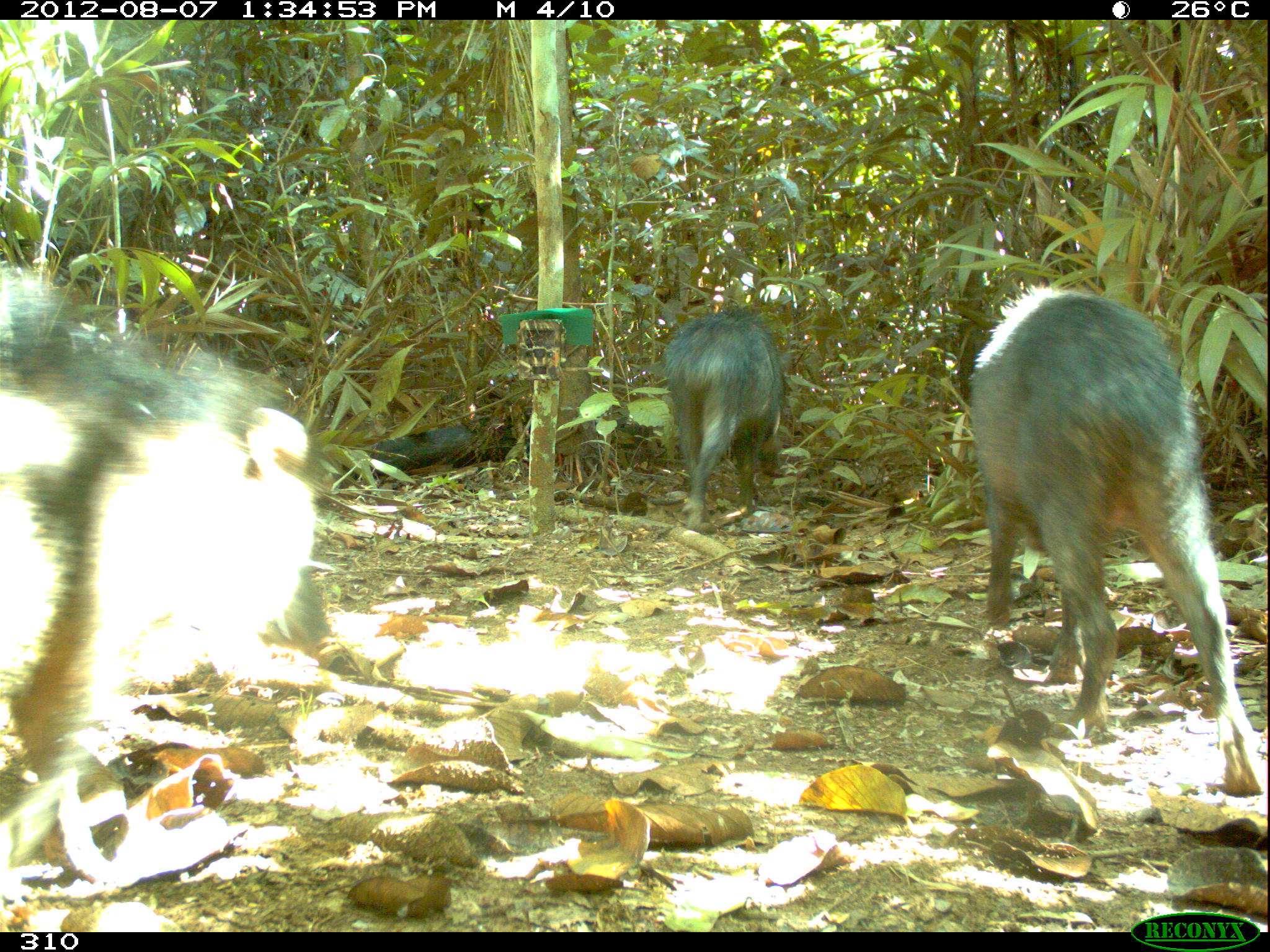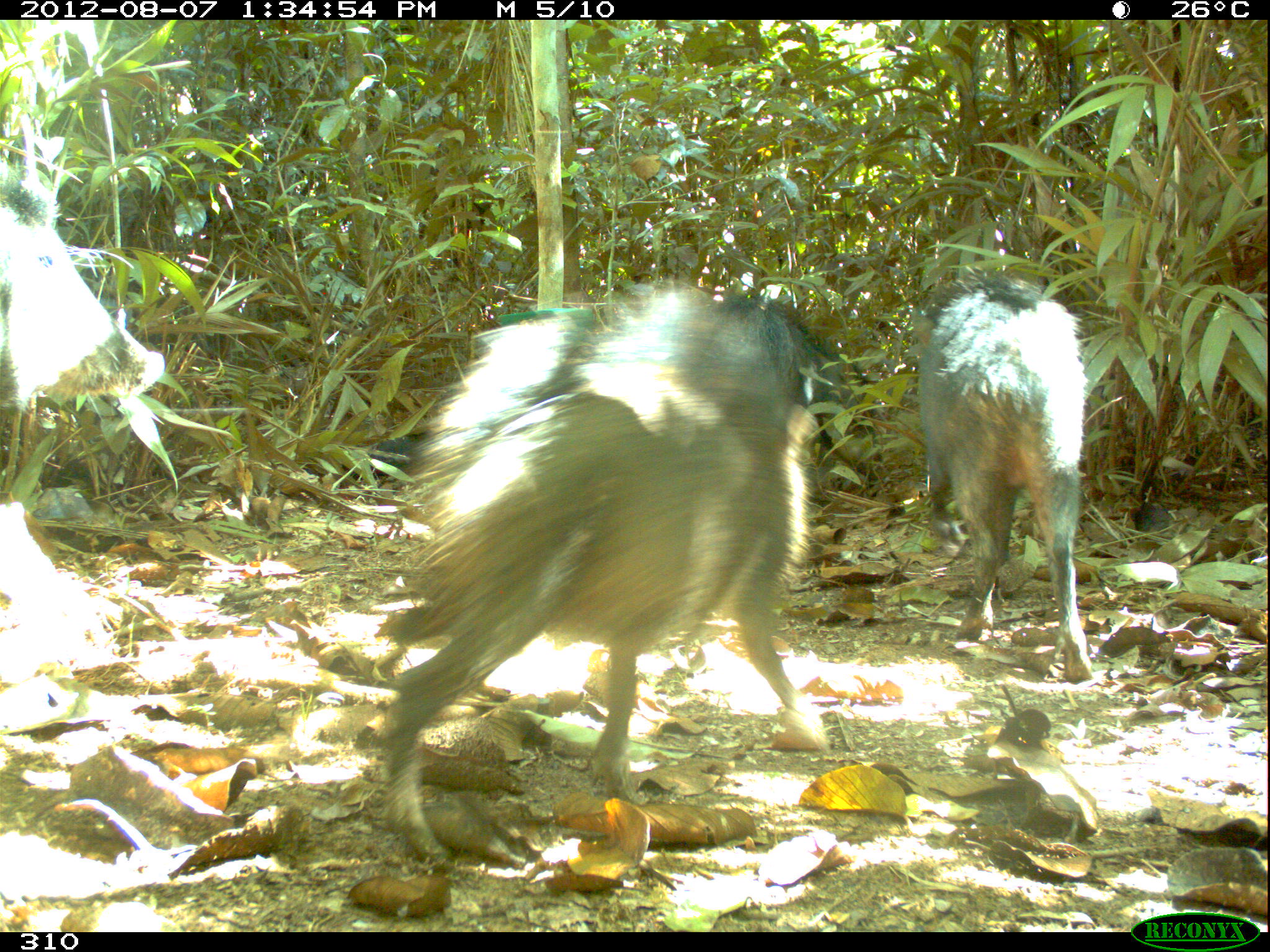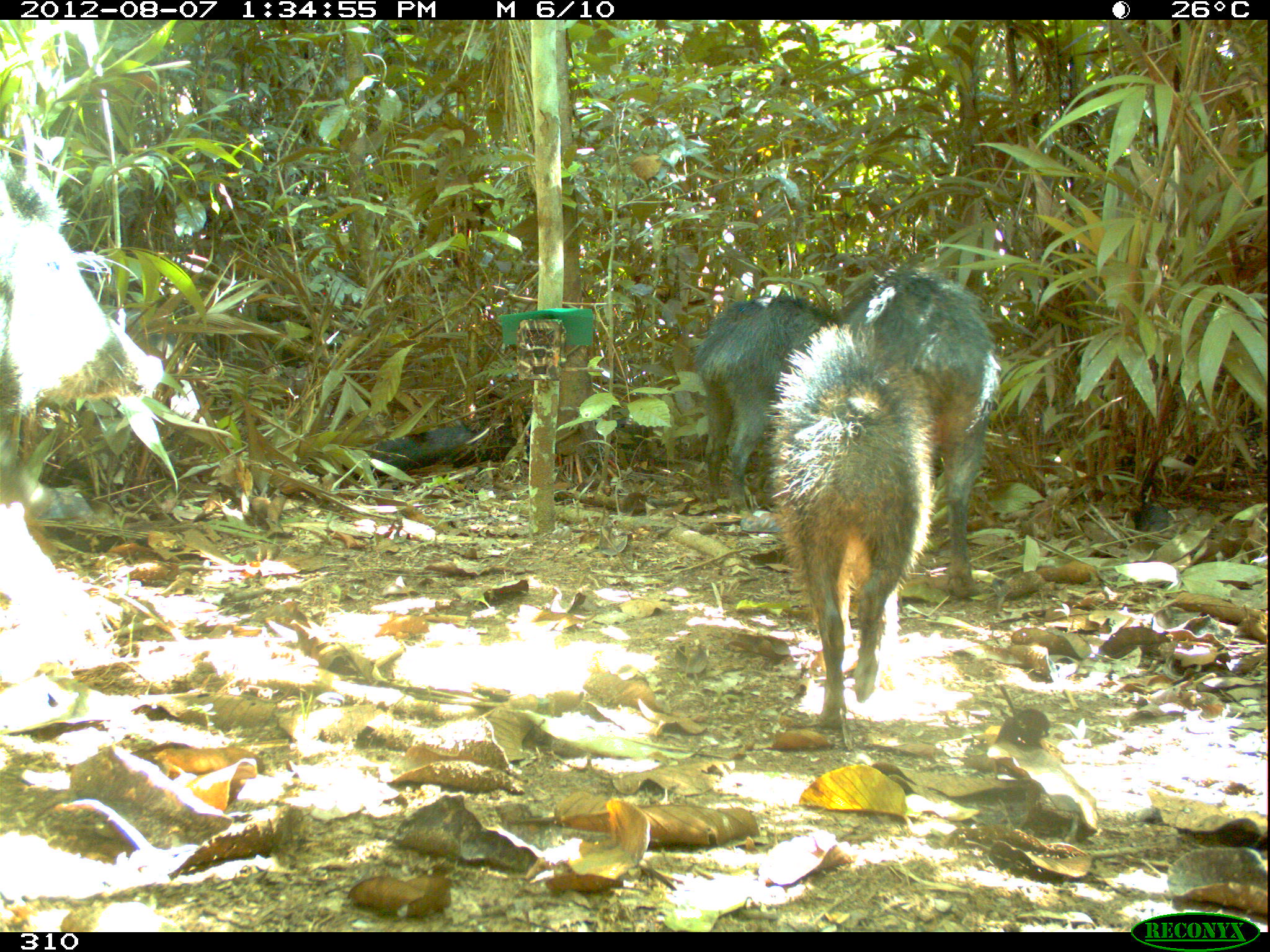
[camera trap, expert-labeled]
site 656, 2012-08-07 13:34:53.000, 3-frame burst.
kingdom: Animalia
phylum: Chordata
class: Mammalia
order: Artiodactyla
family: Tayassuidae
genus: Tayassu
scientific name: Tayassu pecari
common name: white-lipped peccary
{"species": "Tayassu pecari (white-lipped peccary)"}